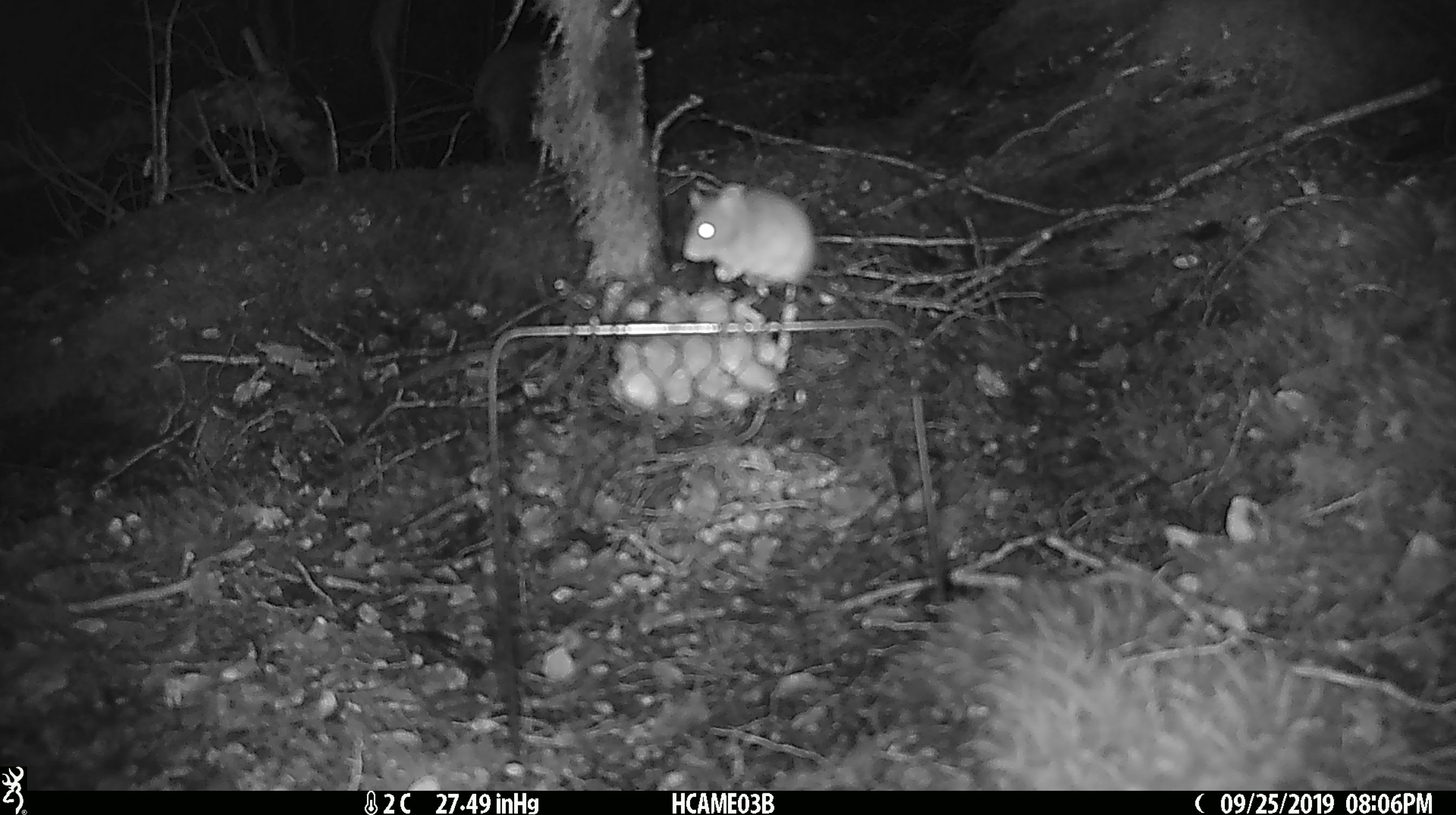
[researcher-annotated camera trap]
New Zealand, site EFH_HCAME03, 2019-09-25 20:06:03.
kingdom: Animalia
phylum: Chordata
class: Mammalia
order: Rodentia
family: Muridae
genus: Mus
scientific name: Mus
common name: mouse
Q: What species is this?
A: Mouse (Mus).